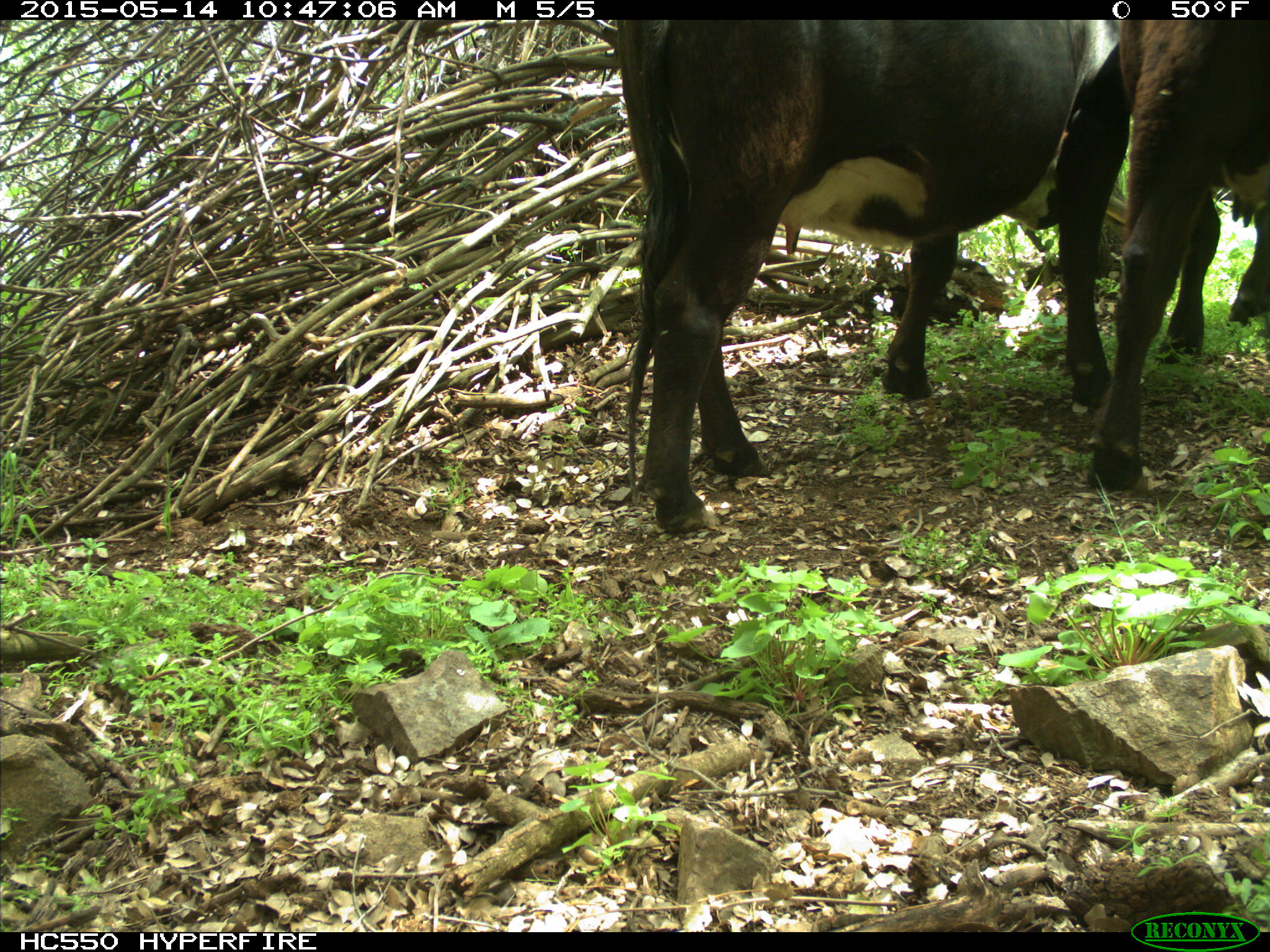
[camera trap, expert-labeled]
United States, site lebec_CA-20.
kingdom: Animalia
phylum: Chordata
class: Mammalia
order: Artiodactyla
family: Bovidae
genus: Bos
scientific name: Bos taurus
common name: domestic cow